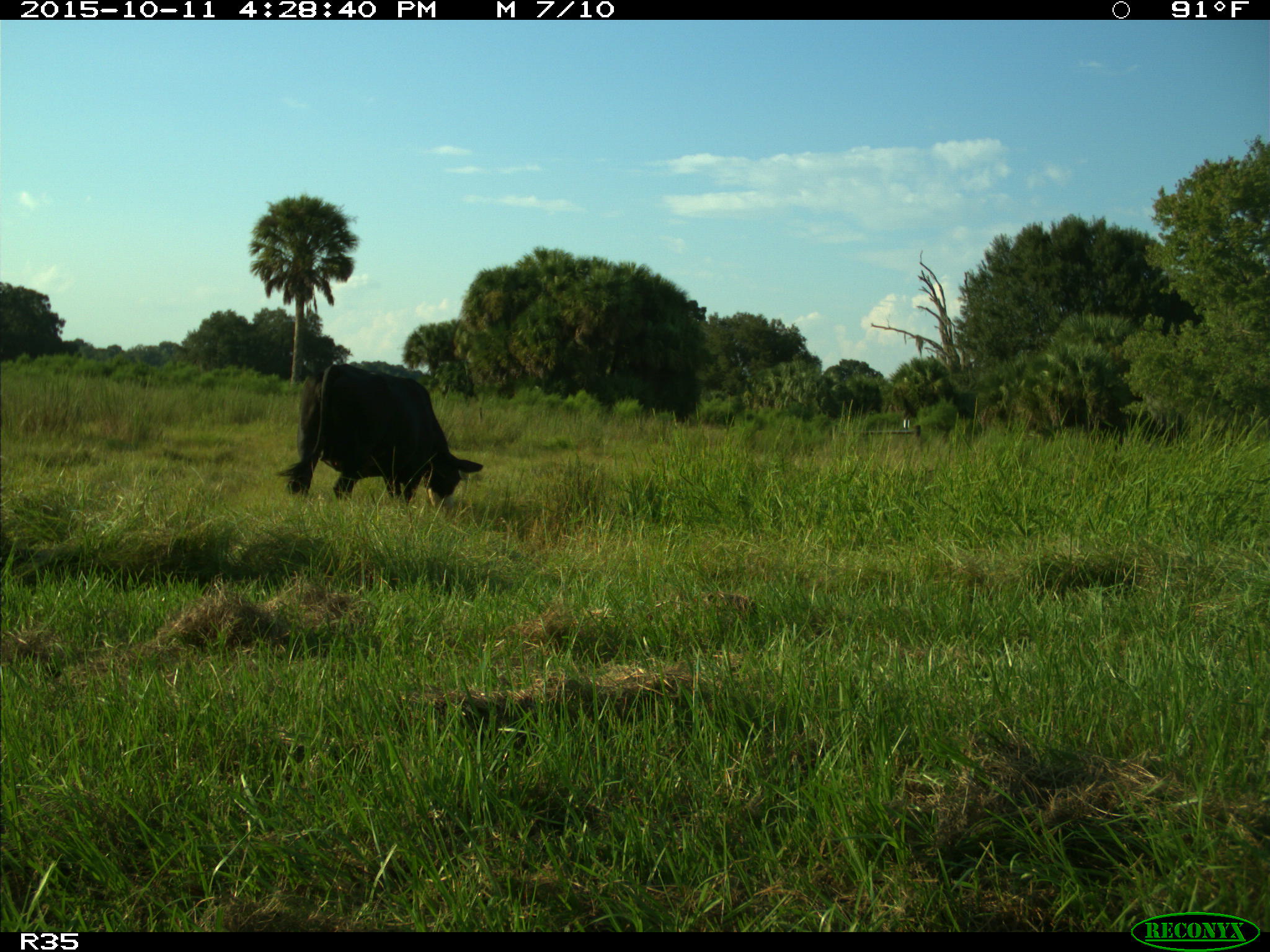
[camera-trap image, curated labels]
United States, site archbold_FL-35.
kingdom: Animalia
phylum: Chordata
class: Mammalia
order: Artiodactyla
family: Bovidae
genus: Bos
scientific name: Bos taurus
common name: domestic cow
Bos taurus (domestic cow).